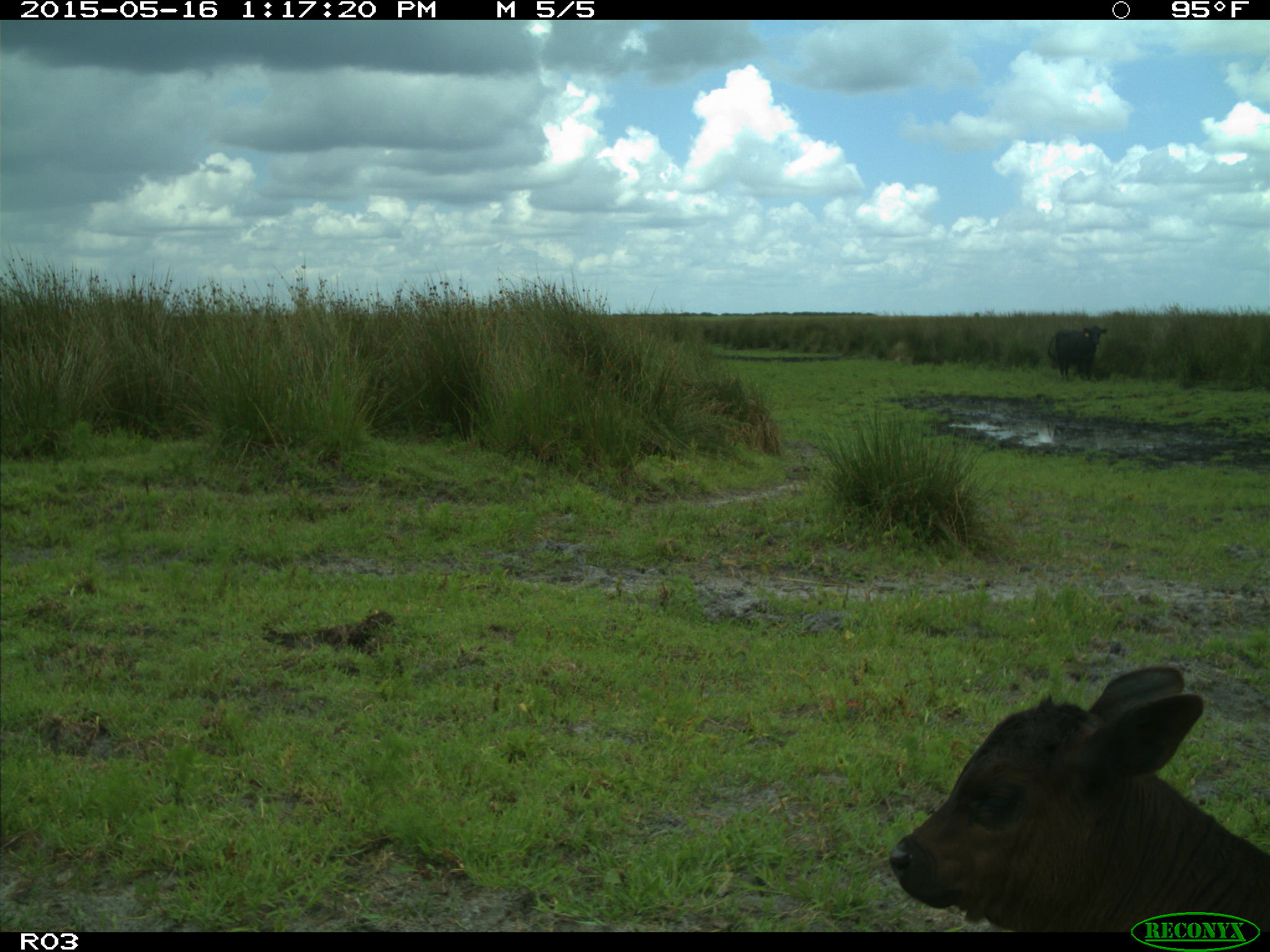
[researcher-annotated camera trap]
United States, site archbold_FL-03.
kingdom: Animalia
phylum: Chordata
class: Mammalia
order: Artiodactyla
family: Bovidae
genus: Bos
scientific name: Bos taurus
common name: domestic cow